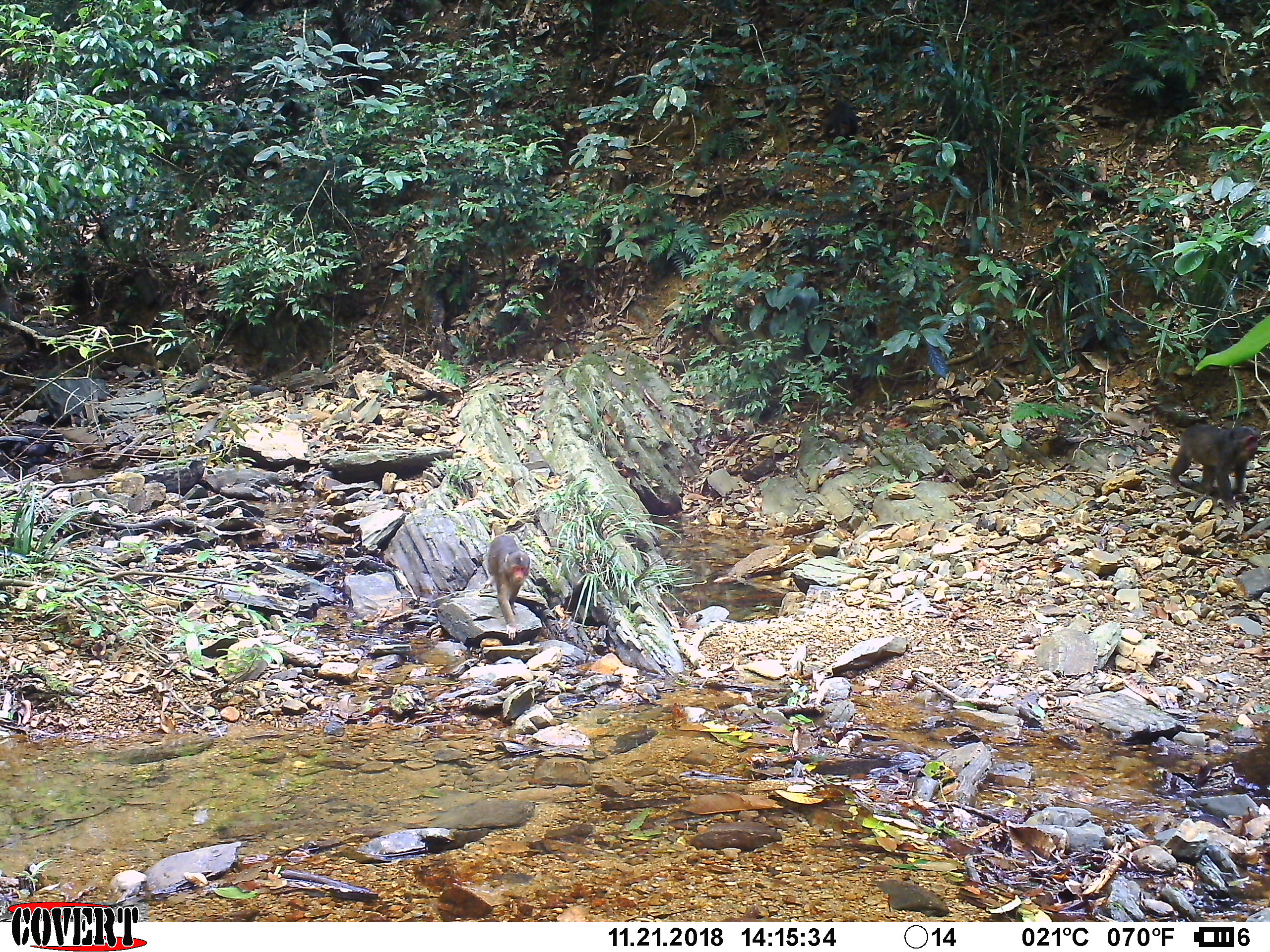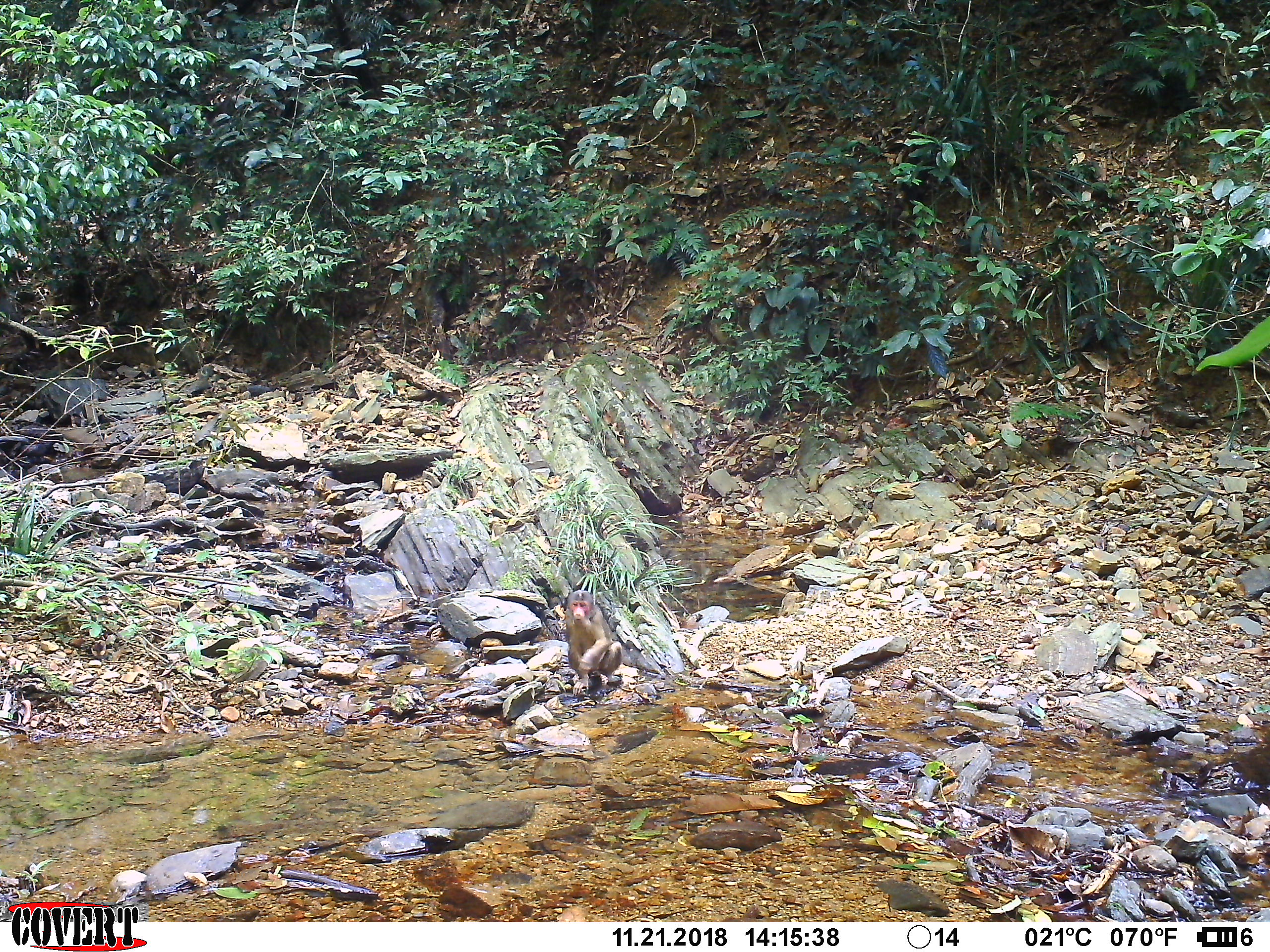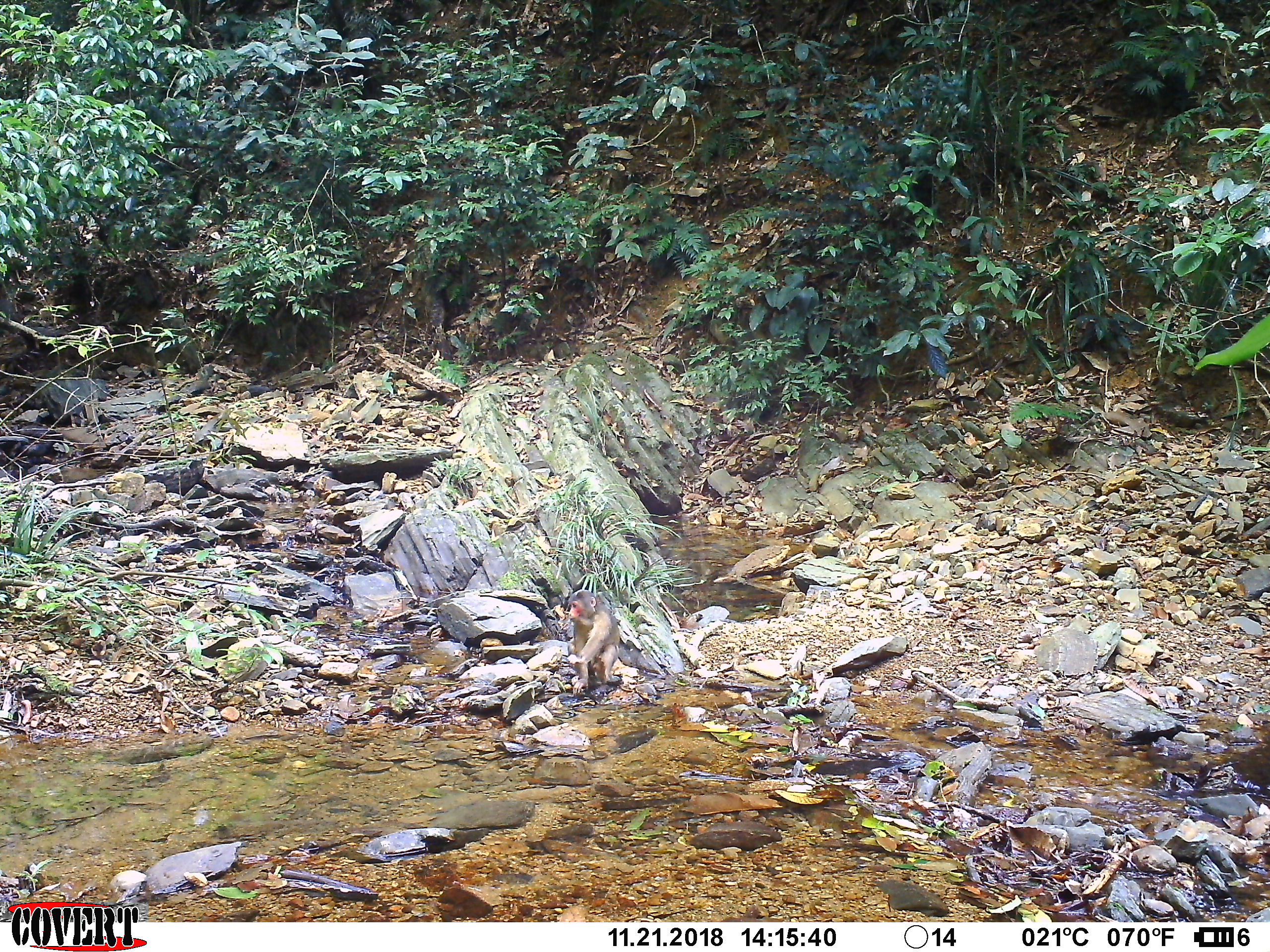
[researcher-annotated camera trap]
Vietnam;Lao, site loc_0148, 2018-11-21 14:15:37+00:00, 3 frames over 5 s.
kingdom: Animalia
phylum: Chordata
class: Mammalia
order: Primates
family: Cercopithecidae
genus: Macaca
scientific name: Macaca arctoides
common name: stump-tailed macaque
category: stump tailed macaque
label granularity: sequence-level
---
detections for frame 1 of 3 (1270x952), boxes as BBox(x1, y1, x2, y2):
stump tailed macaque: BBox(1169, 422, 1261, 511); BBox(484, 533, 531, 639)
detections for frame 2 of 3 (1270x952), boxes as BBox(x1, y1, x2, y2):
stump tailed macaque: BBox(564, 589, 622, 697)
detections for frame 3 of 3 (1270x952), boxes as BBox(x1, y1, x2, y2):
stump tailed macaque: BBox(566, 589, 620, 696)